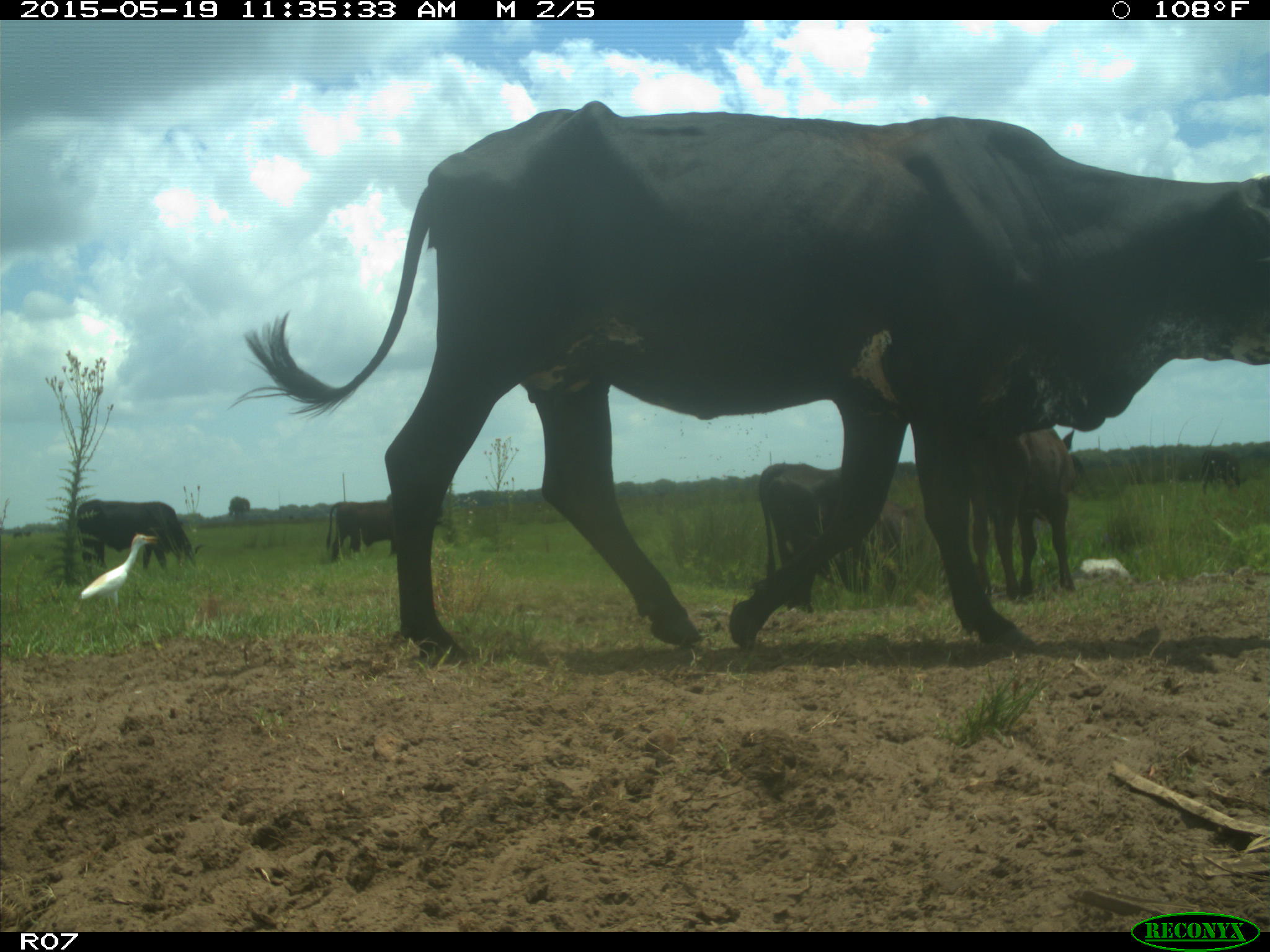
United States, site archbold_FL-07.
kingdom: Animalia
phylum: Chordata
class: Mammalia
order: Artiodactyla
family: Bovidae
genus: Bos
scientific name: Bos taurus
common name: domestic cow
Bos taurus (domestic cow).